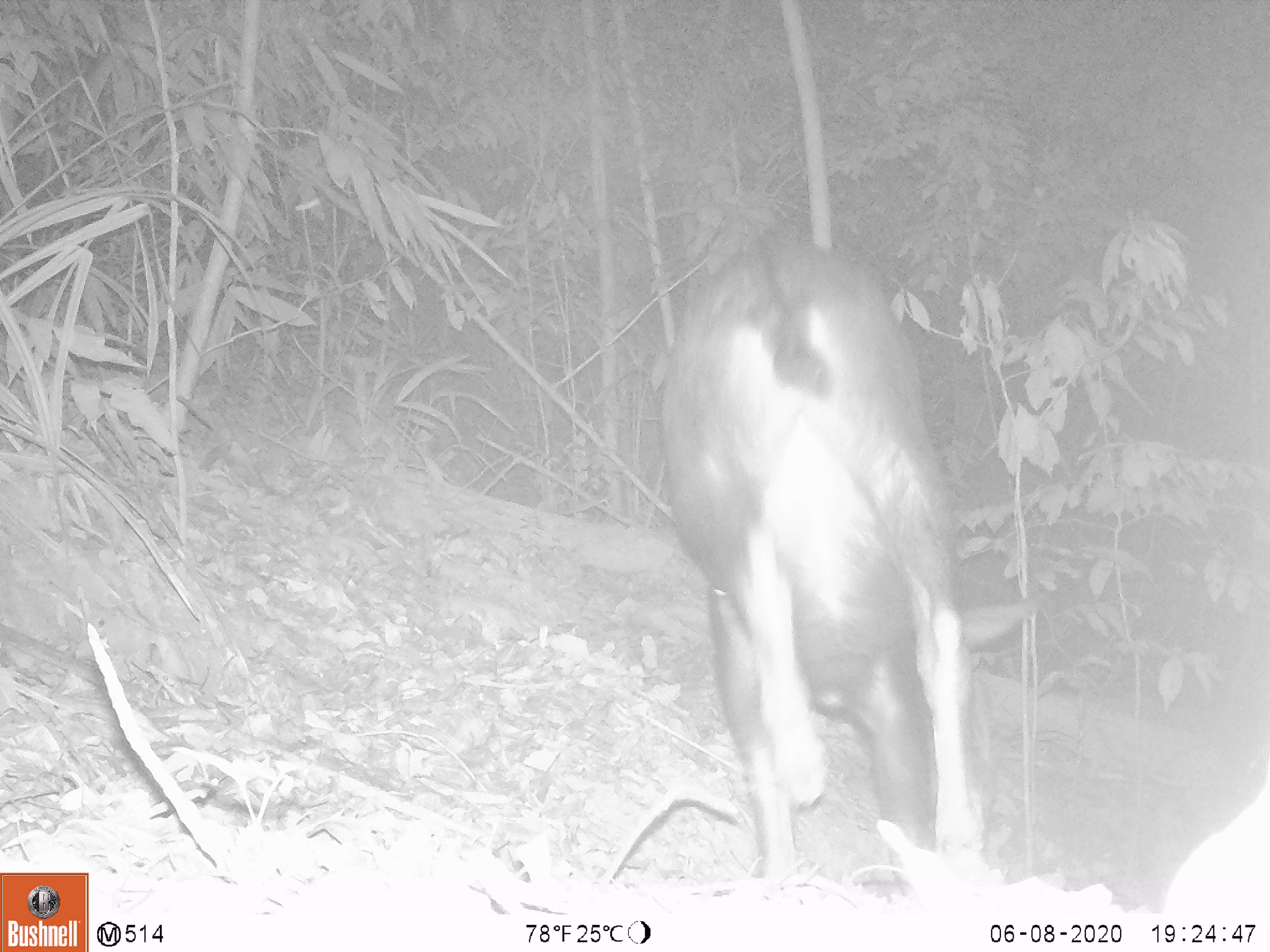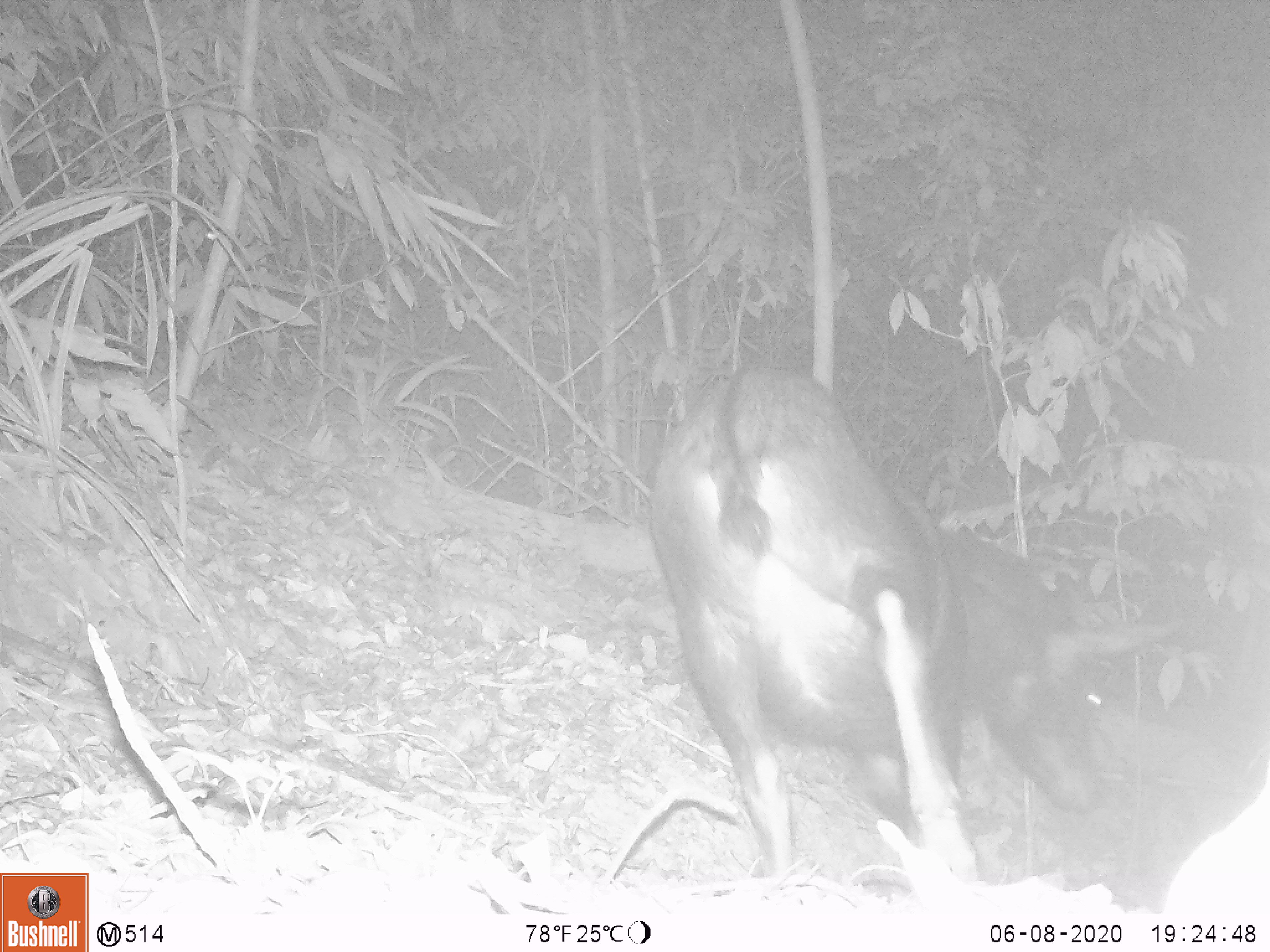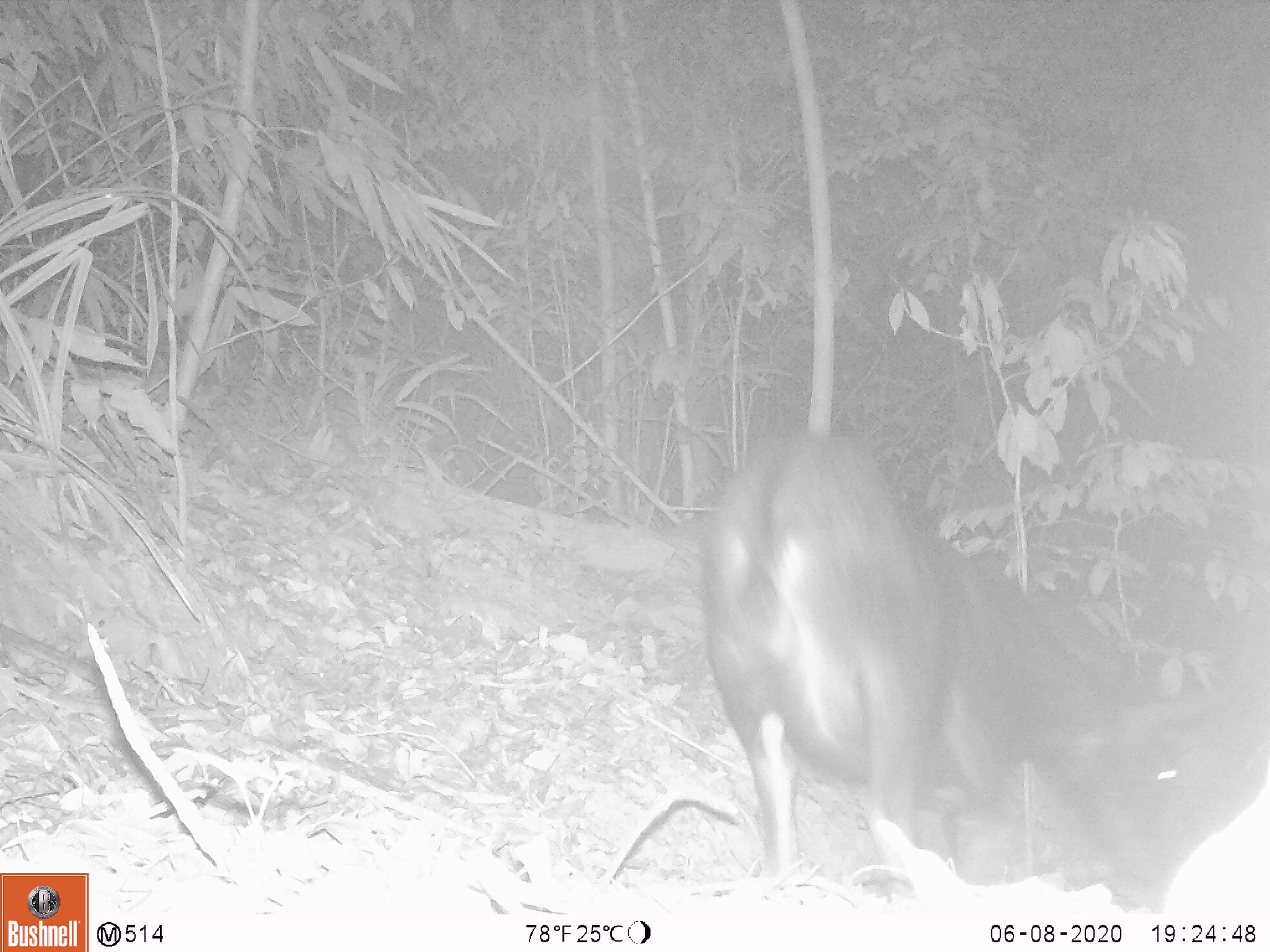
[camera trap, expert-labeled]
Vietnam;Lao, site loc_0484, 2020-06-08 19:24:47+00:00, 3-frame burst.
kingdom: Animalia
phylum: Chordata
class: Mammalia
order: Artiodactyla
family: Bovidae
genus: Capricornis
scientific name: Capricornis sumatraensis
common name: chinese serow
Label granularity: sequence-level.